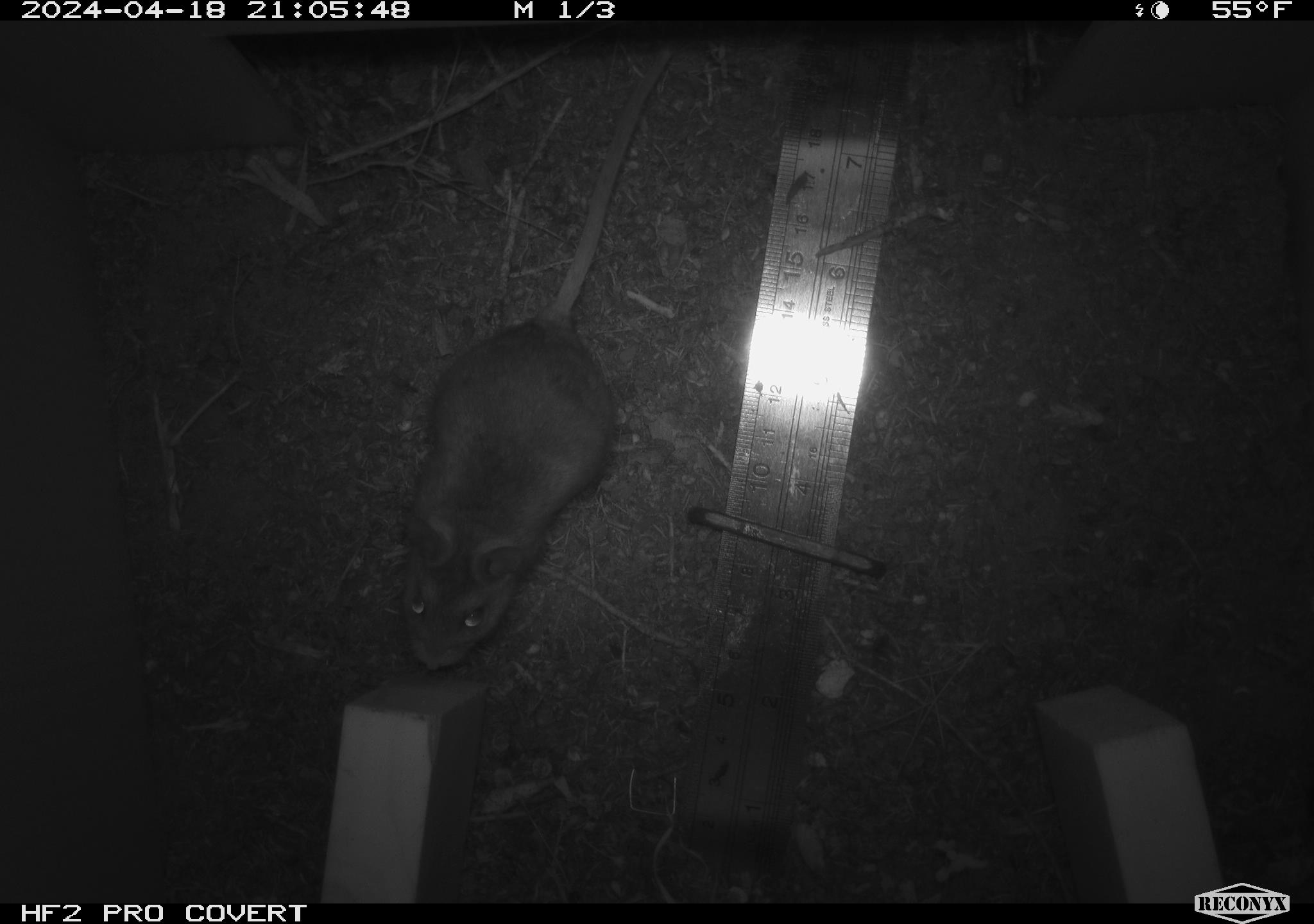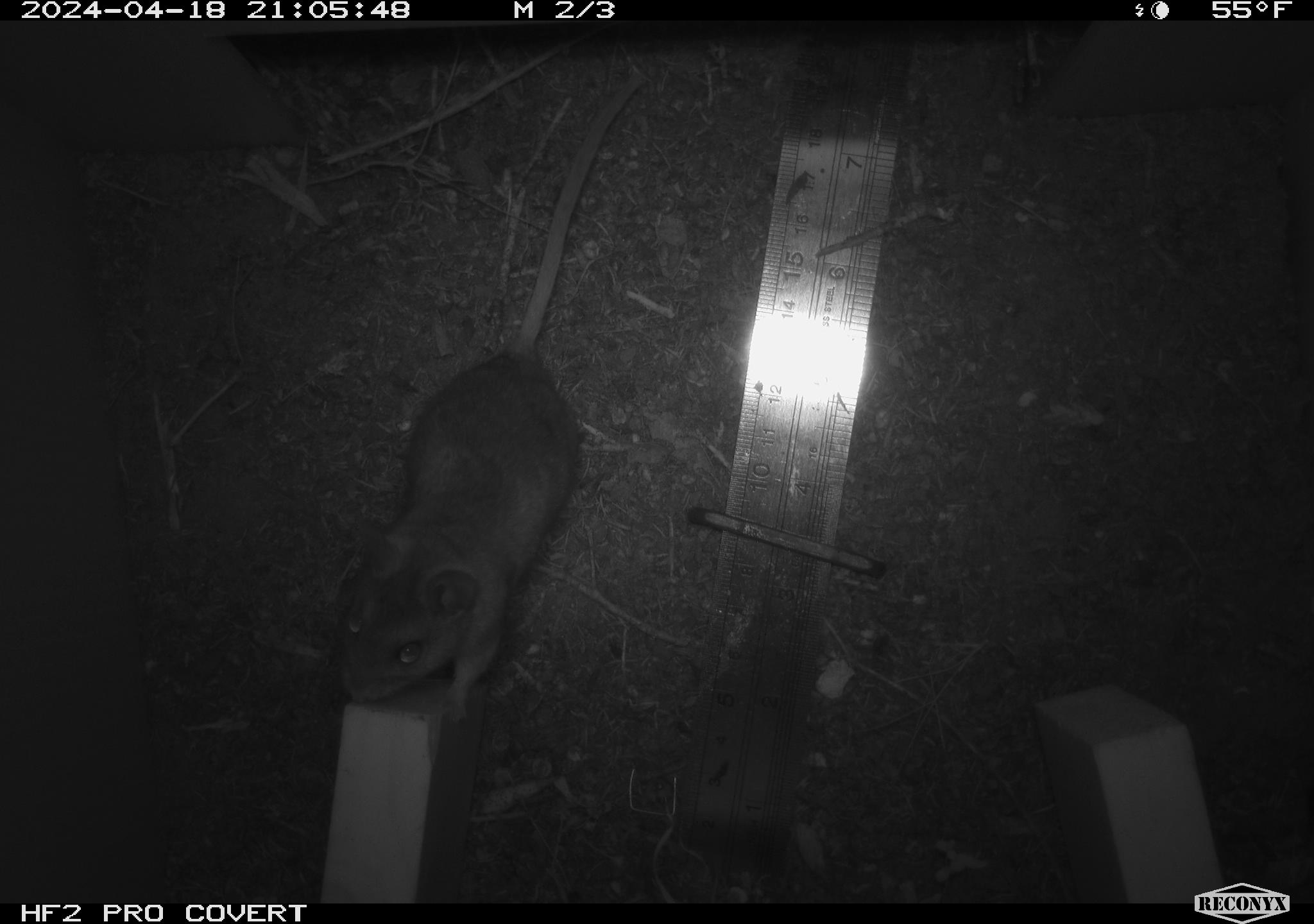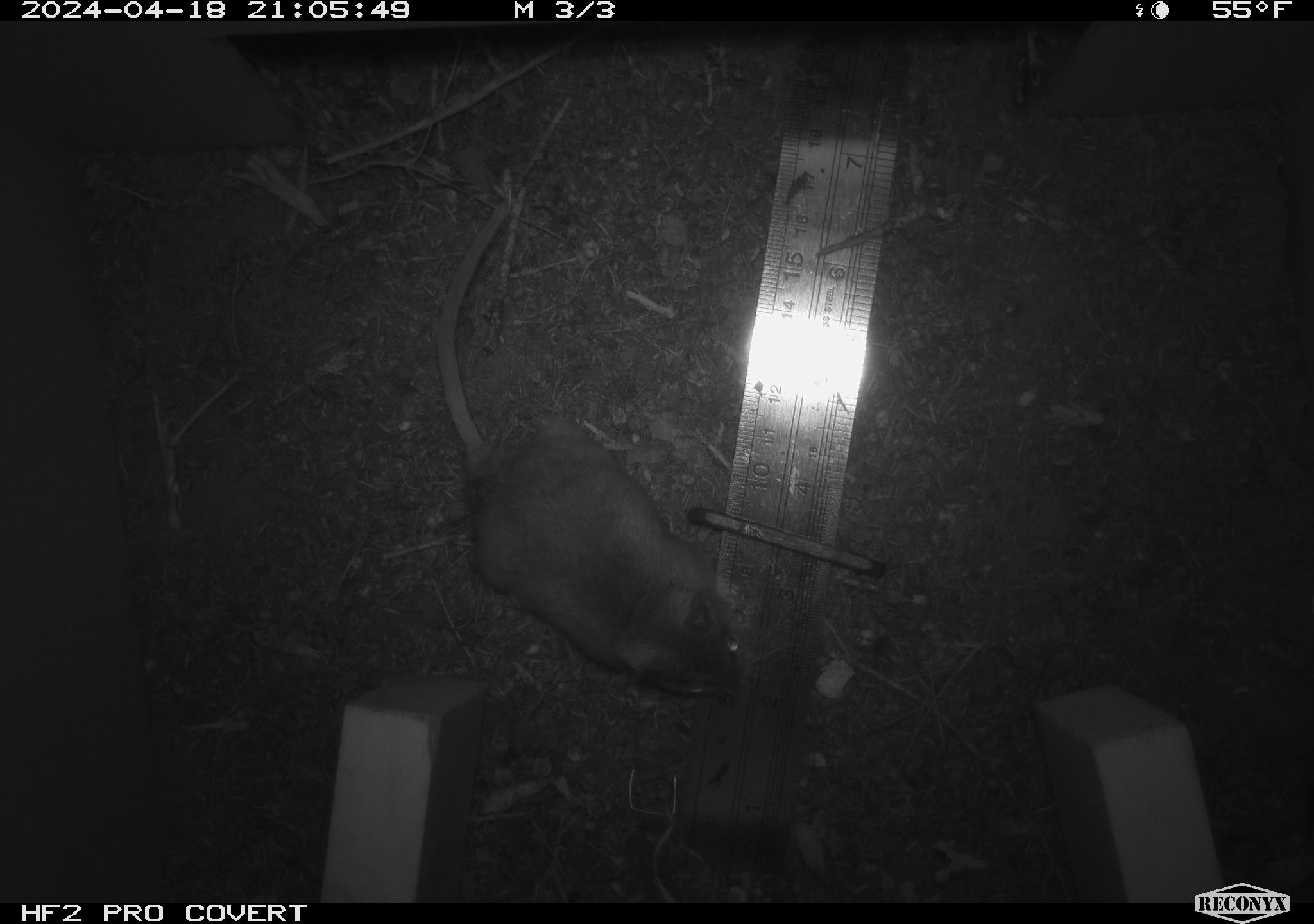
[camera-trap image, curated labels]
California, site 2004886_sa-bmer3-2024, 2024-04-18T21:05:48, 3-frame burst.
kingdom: Animalia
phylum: Chordata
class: Mammalia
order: Rodentia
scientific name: Rodentia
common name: mouse species